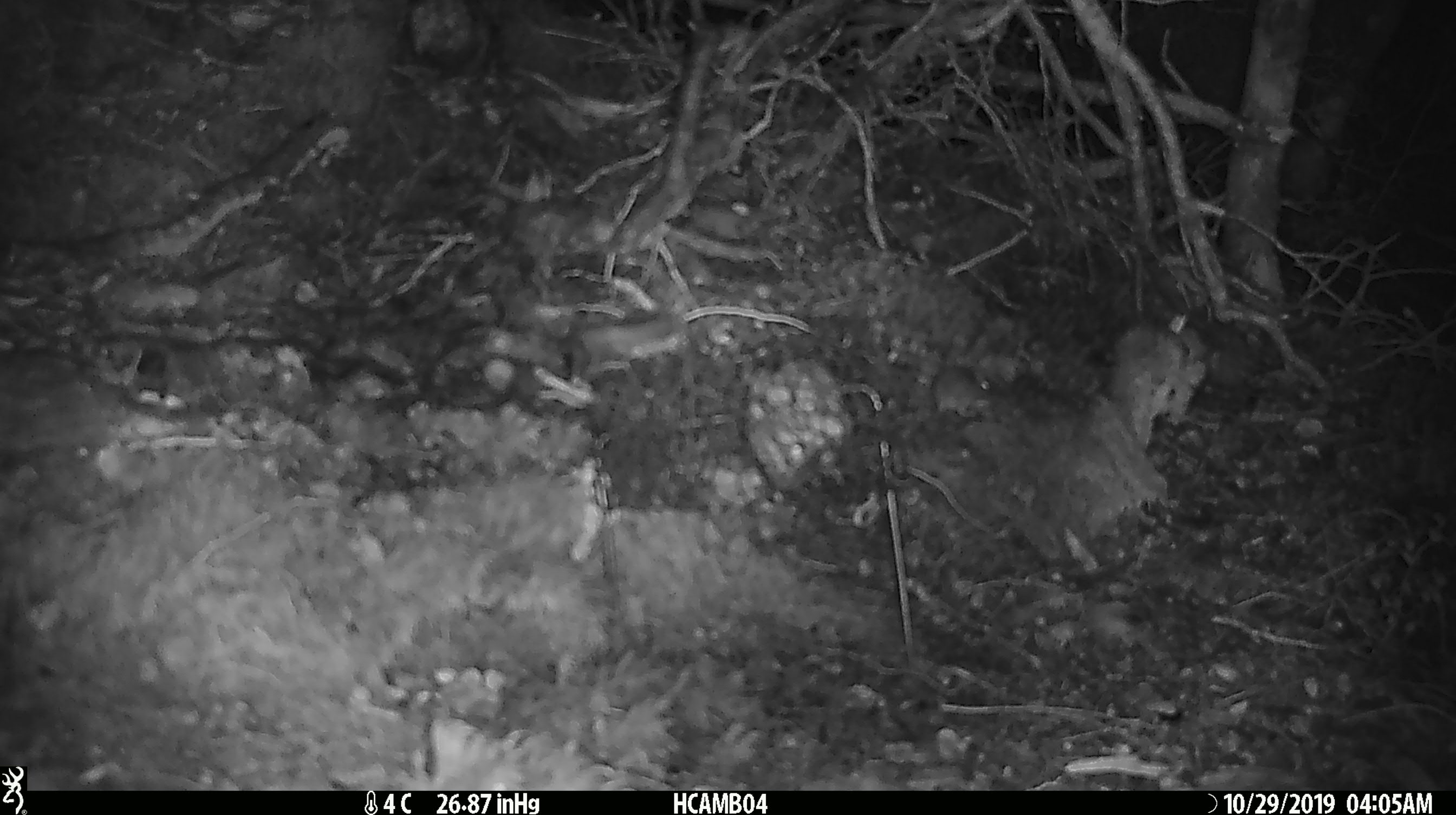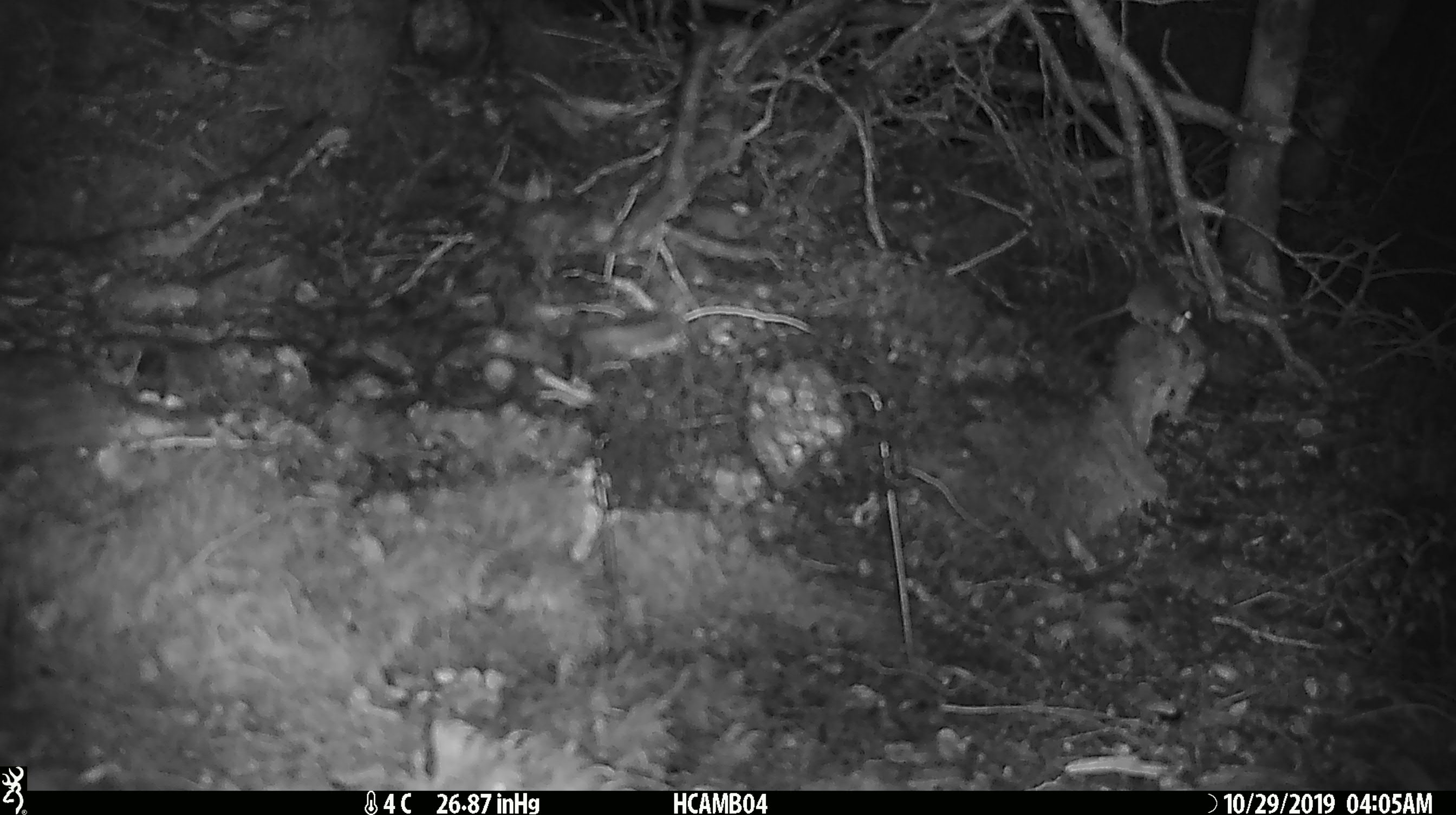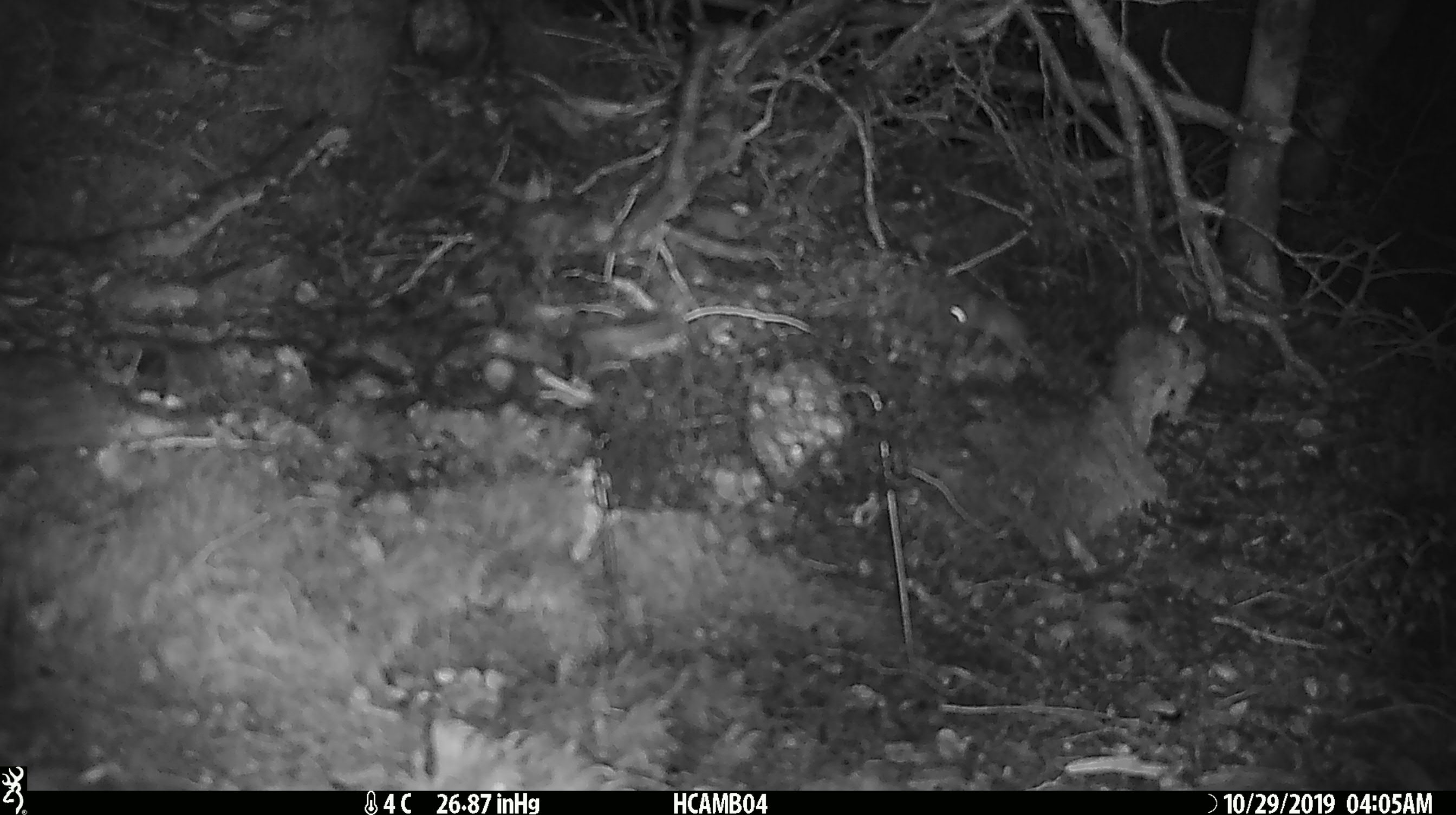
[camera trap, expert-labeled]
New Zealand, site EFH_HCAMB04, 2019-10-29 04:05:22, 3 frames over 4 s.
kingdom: Animalia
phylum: Chordata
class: Mammalia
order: Rodentia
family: Muridae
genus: Mus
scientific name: Mus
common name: mouse